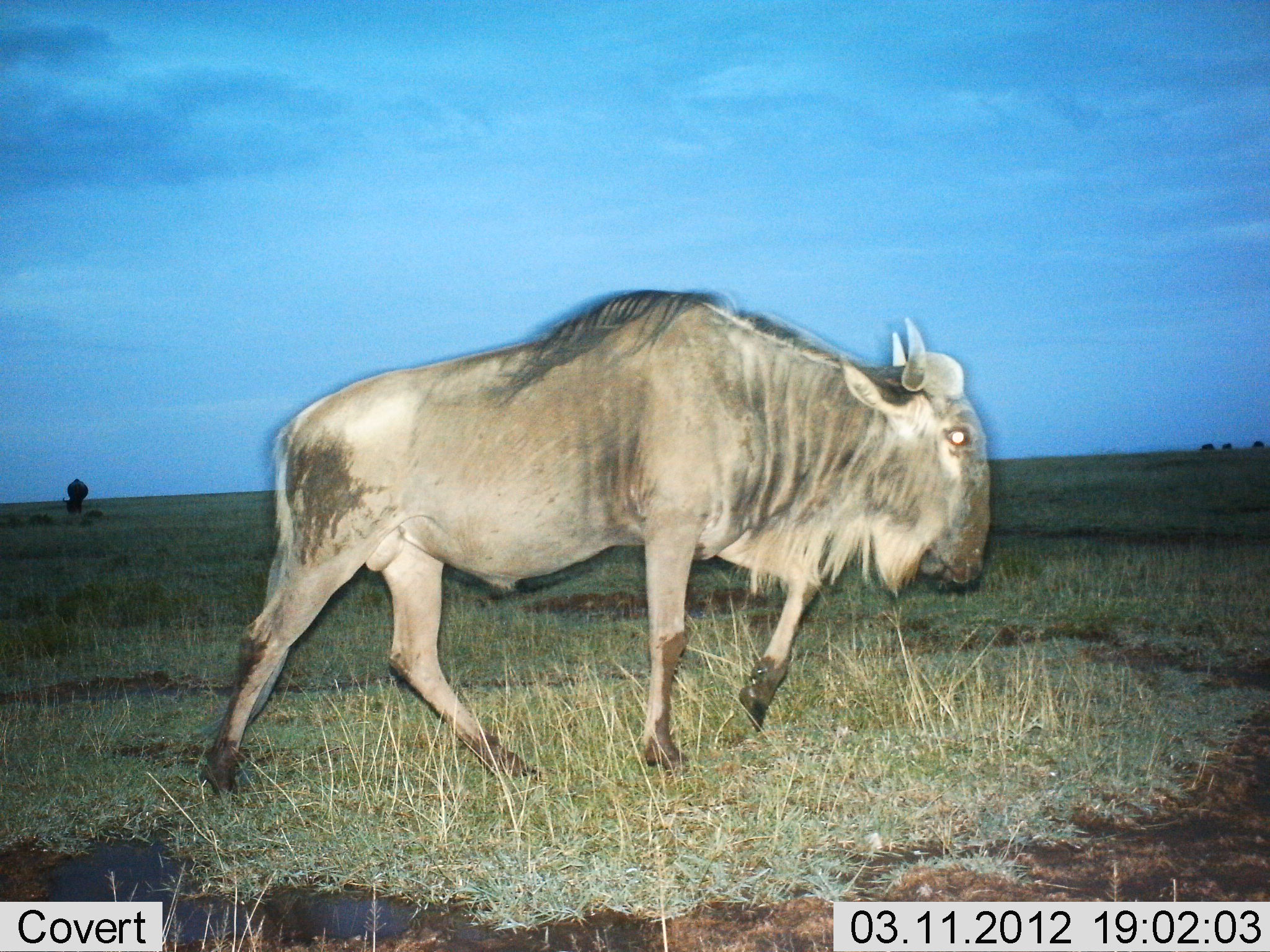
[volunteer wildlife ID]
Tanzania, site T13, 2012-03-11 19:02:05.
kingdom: Animalia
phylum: Chordata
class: Mammalia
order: Artiodactyla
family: Bovidae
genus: Connochaetes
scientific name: Connochaetes taurinus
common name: blue wildebeest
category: wildebeest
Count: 1.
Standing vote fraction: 9%.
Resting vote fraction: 0%.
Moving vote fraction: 95%.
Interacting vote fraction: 0%.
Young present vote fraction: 0%.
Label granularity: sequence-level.